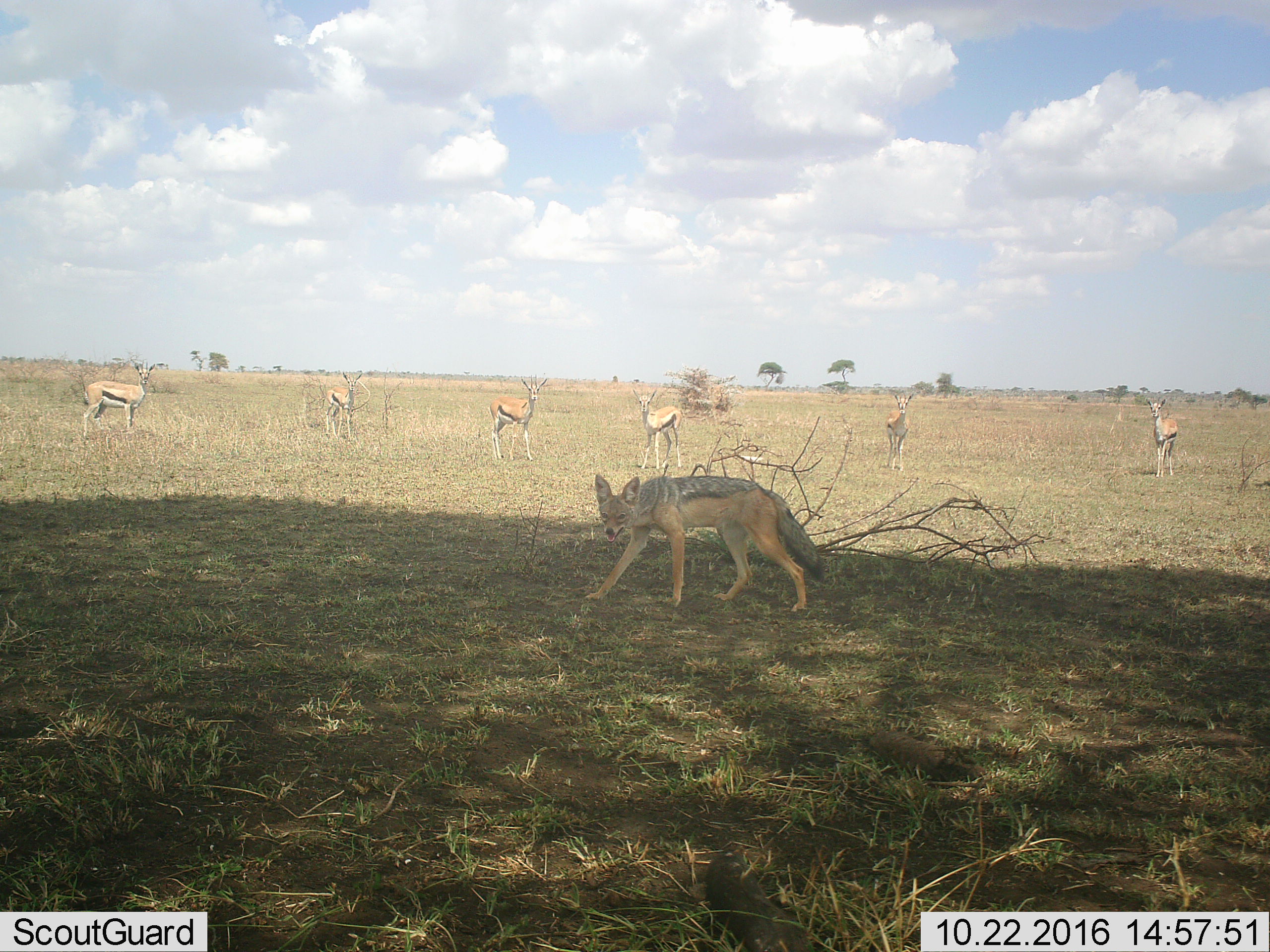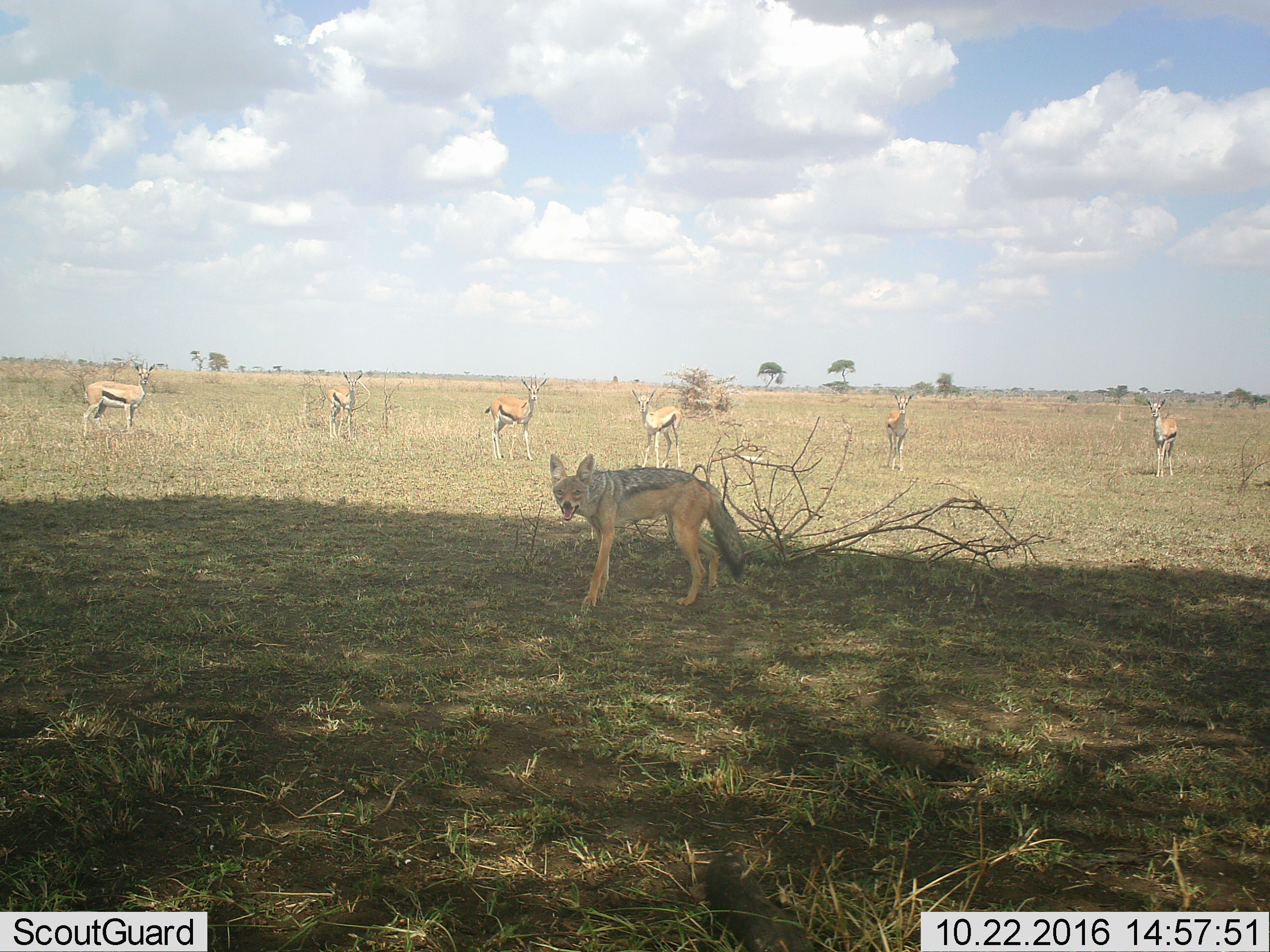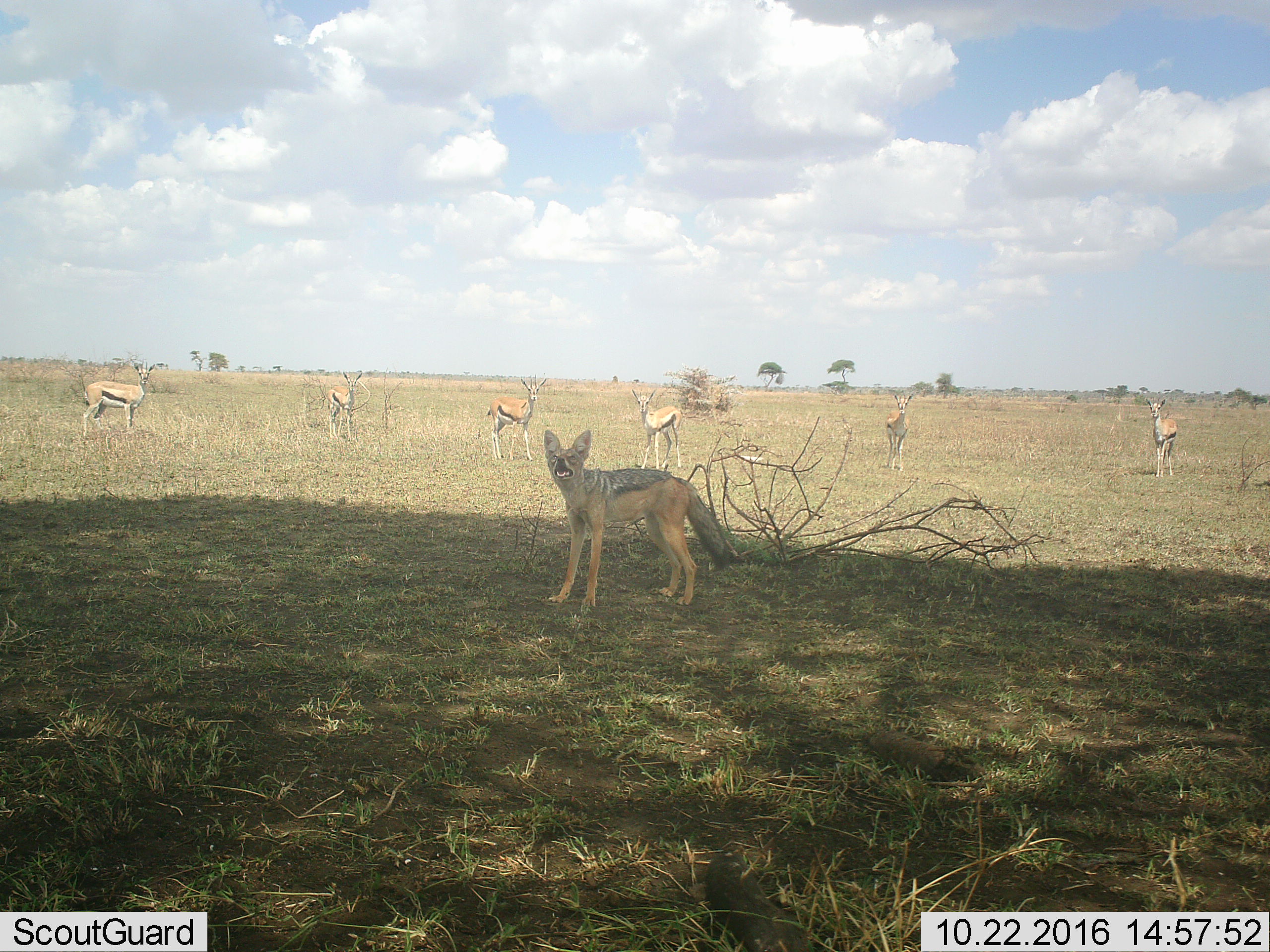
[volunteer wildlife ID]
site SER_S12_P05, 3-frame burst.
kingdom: Animalia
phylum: Chordata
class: Mammalia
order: Artiodactyla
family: Bovidae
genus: Eudorcas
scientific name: Eudorcas thomsonii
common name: thomson's gazelle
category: gazellethomsons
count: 6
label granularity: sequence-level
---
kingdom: Animalia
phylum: Chordata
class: Mammalia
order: Carnivora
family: Canidae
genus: Lupulella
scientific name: Lupulella mesomelas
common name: black-backed jackal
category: jackalblackbacked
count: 1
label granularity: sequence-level